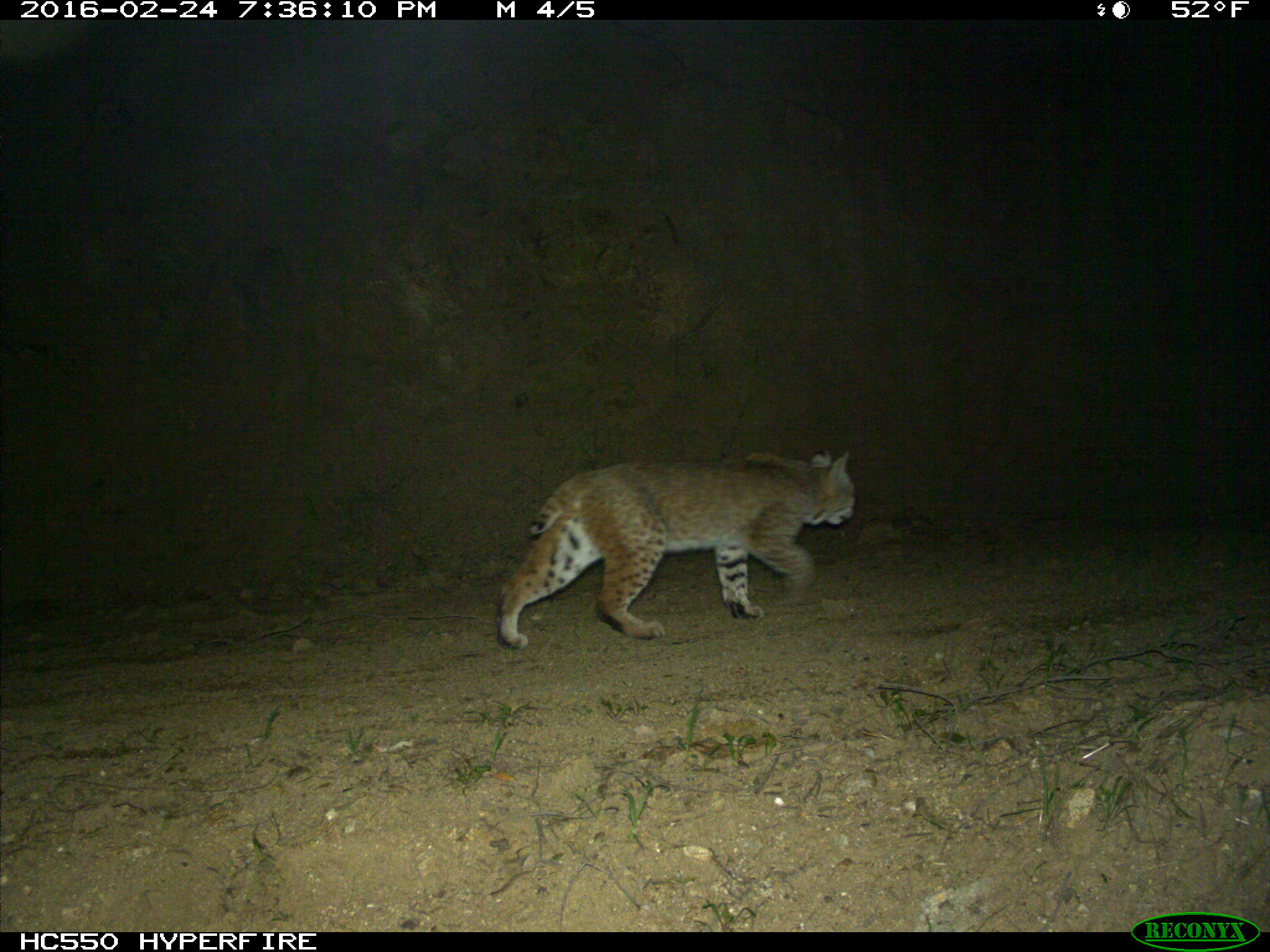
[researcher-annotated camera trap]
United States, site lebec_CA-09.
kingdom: Animalia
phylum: Chordata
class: Mammalia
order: Carnivora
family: Felidae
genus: Lynx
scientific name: Lynx rufus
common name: bobcat